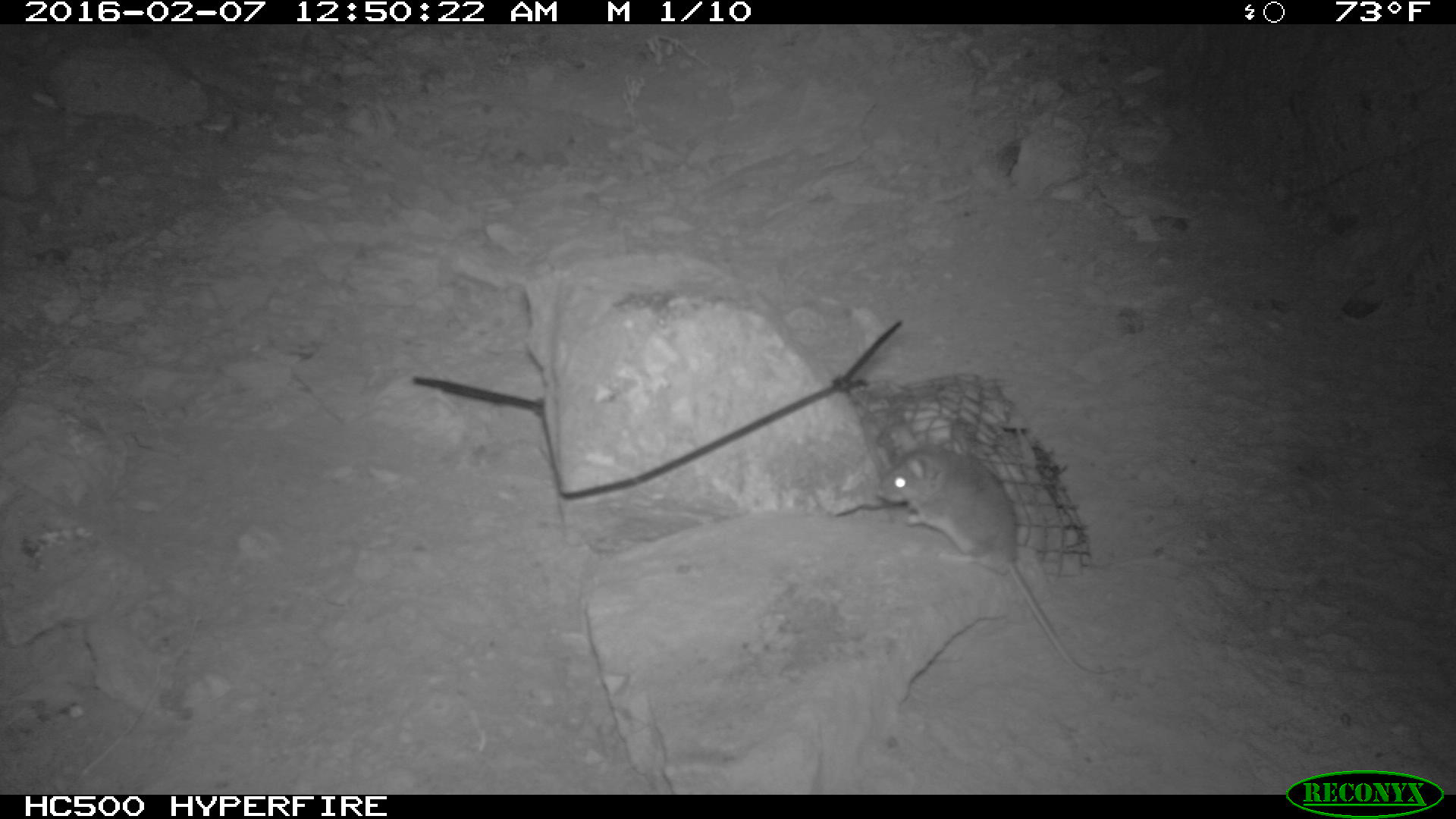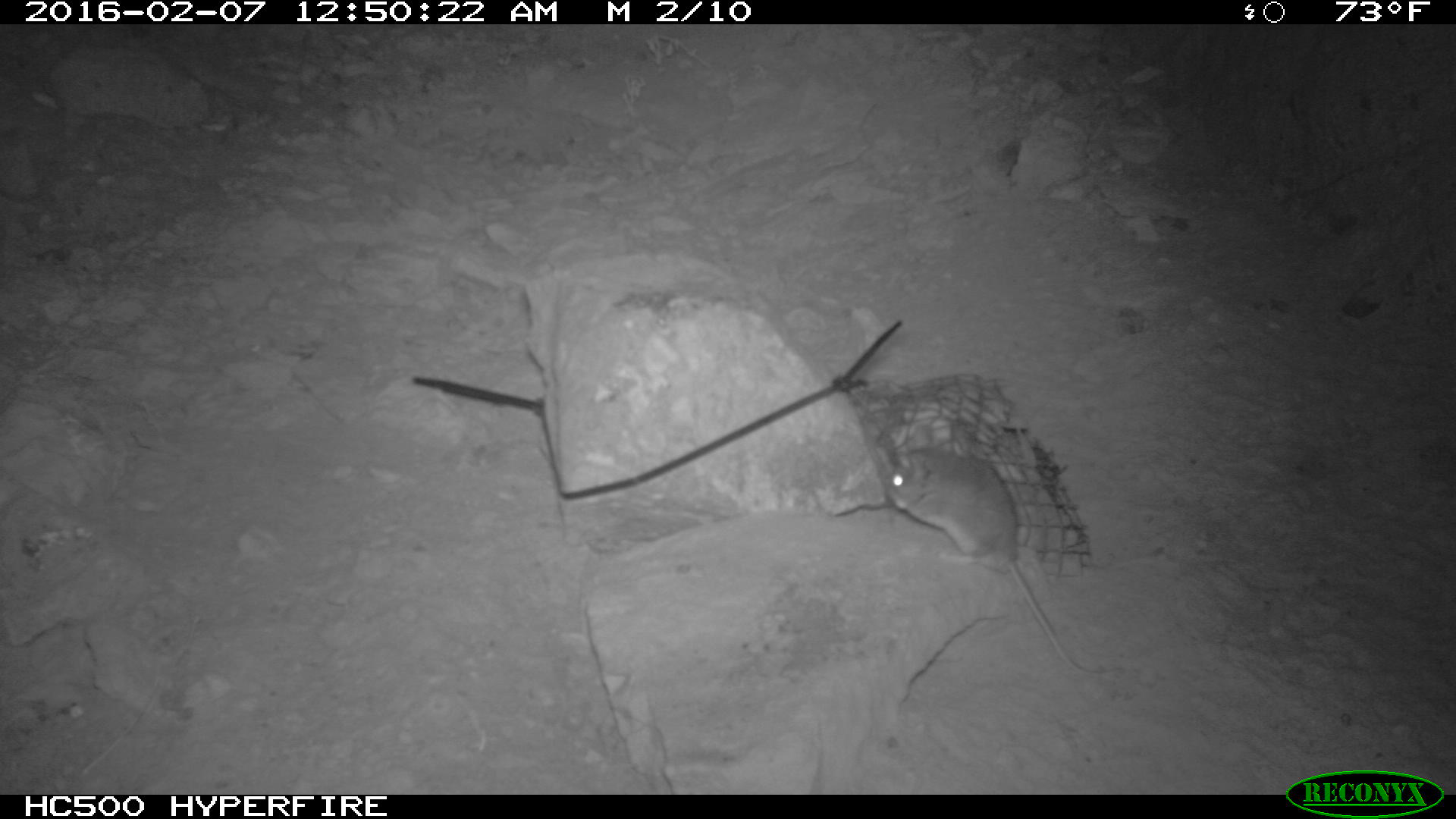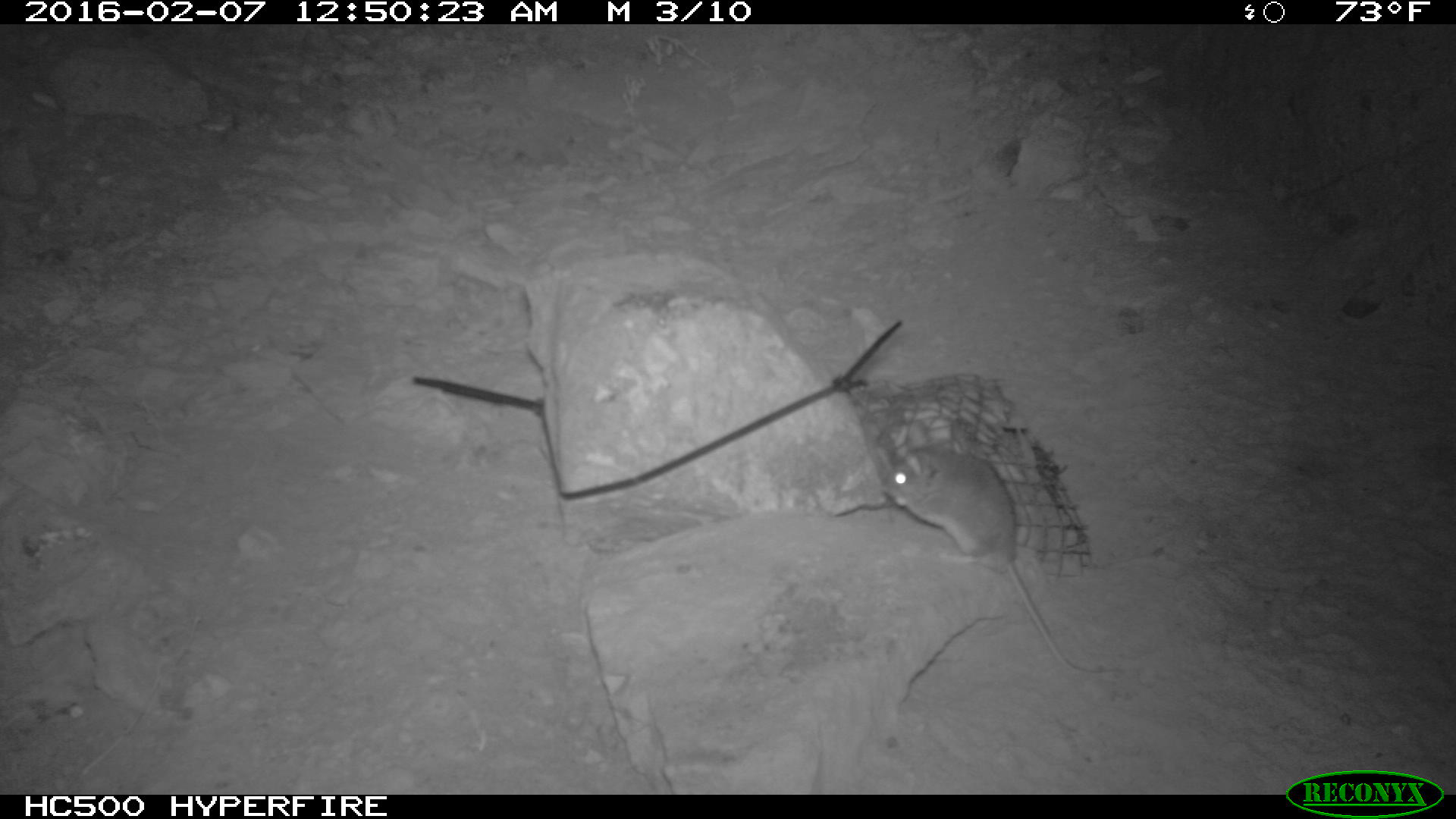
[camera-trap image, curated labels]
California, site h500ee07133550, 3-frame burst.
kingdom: Animalia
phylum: Chordata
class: Mammalia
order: Rodentia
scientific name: Rodentia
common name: rodent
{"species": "rodent (Rodentia)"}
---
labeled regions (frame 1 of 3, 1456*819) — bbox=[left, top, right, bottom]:
rodent: bbox=[870, 426, 1110, 682]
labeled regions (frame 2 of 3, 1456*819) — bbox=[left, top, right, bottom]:
rodent: bbox=[887, 439, 1084, 674]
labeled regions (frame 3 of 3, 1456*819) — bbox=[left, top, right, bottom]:
rodent: bbox=[880, 446, 1122, 677]